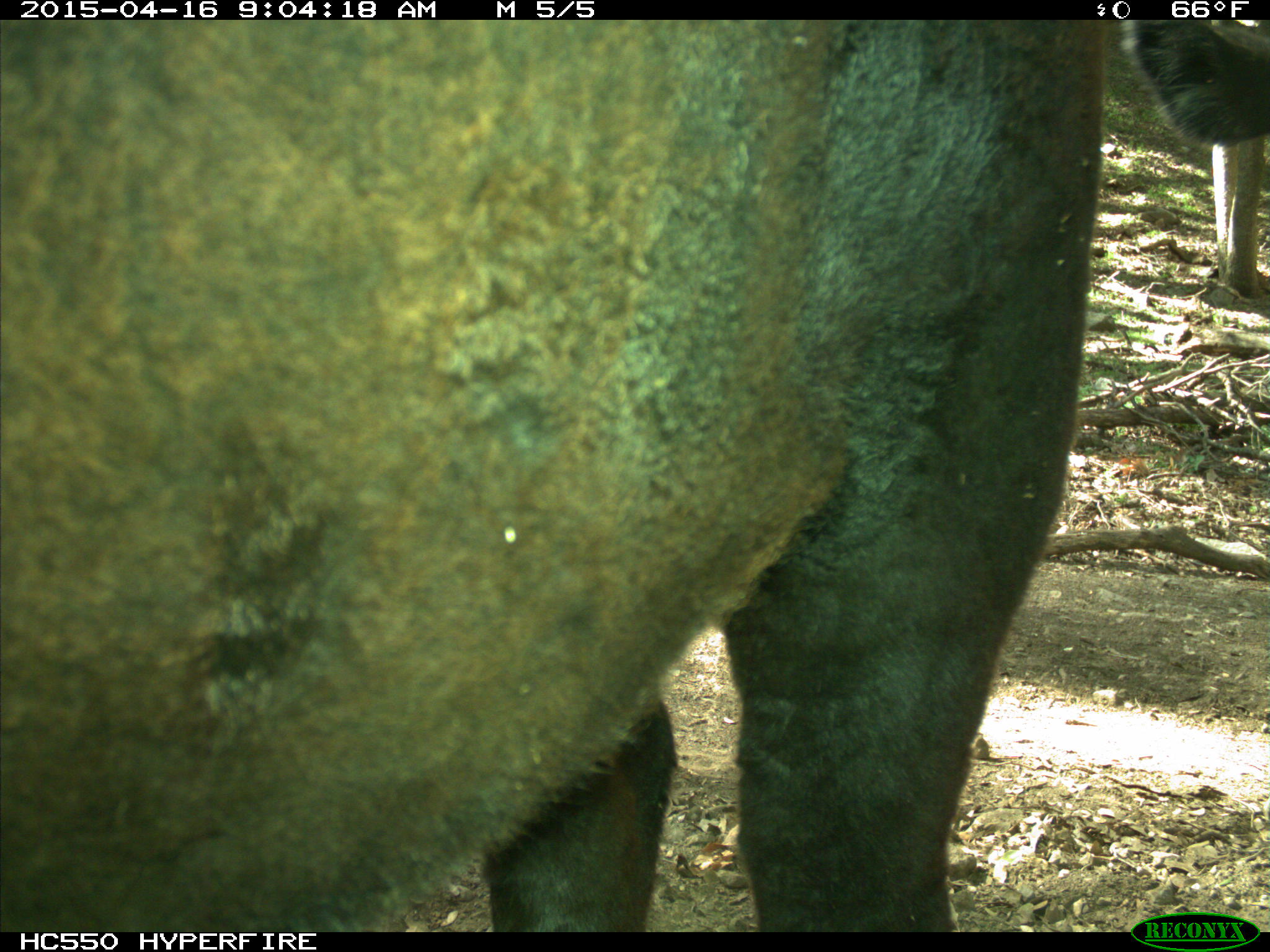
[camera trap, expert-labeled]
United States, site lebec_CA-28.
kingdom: Animalia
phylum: Chordata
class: Mammalia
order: Artiodactyla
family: Bovidae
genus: Bos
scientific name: Bos taurus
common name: domestic cow